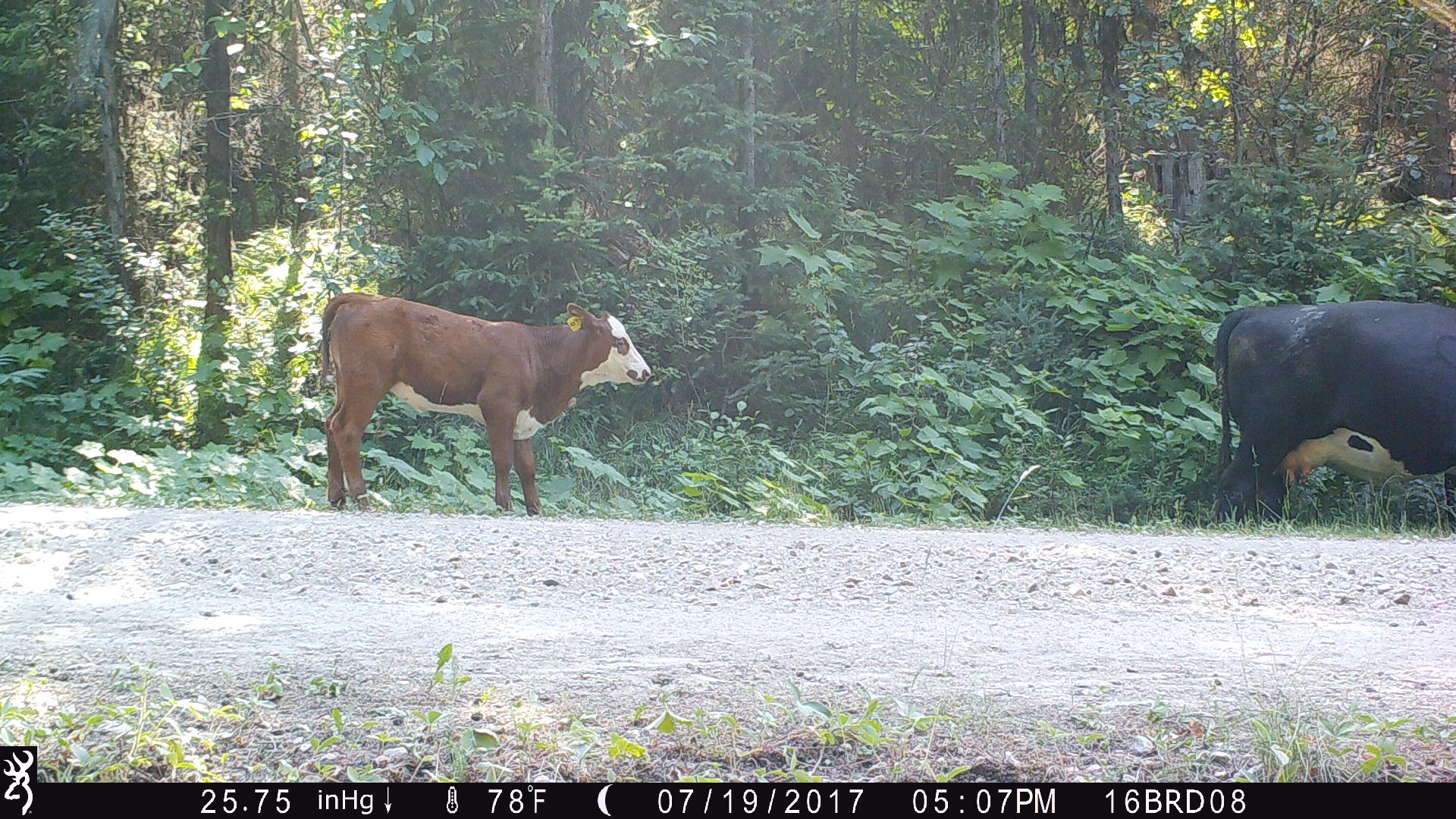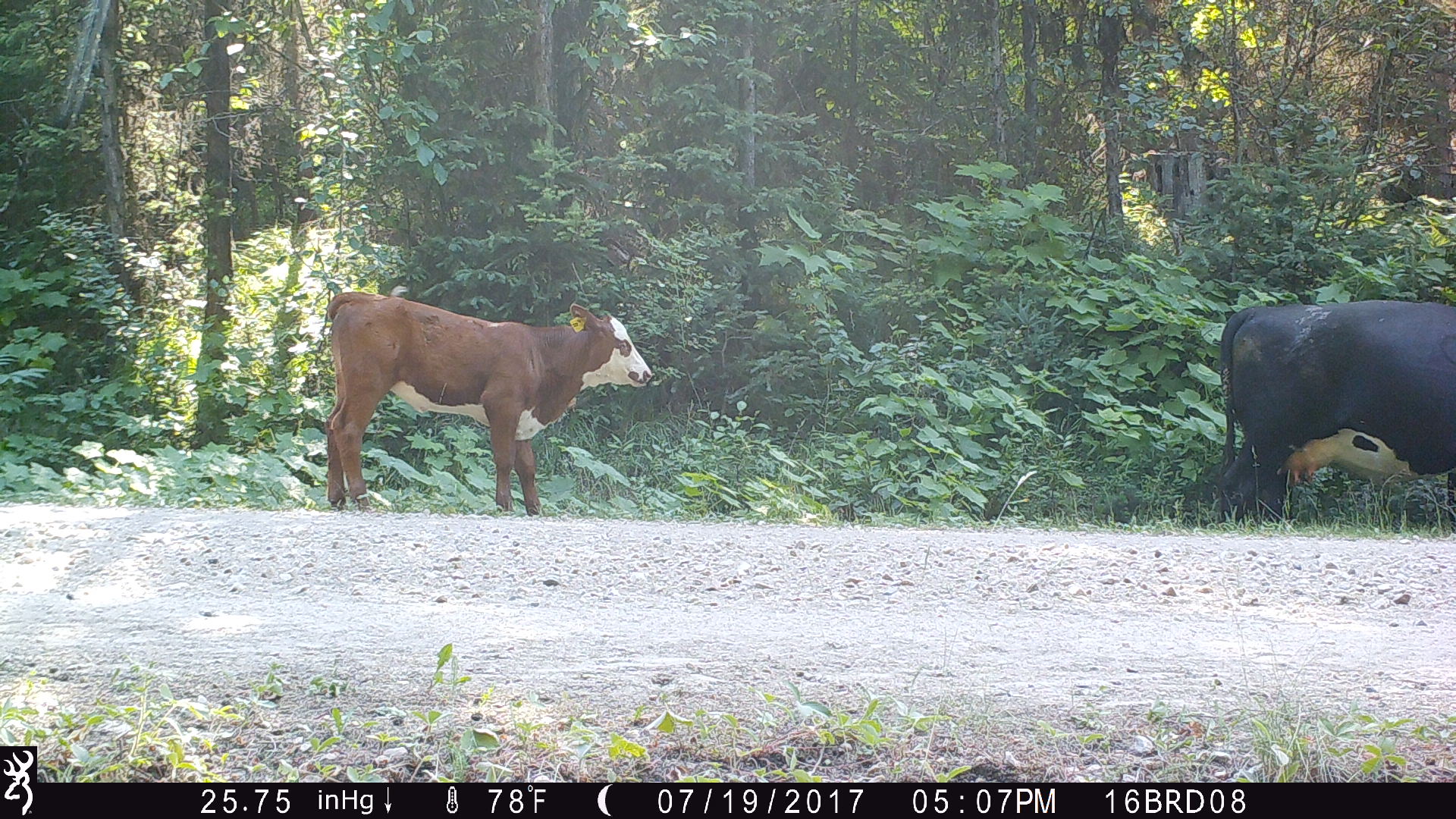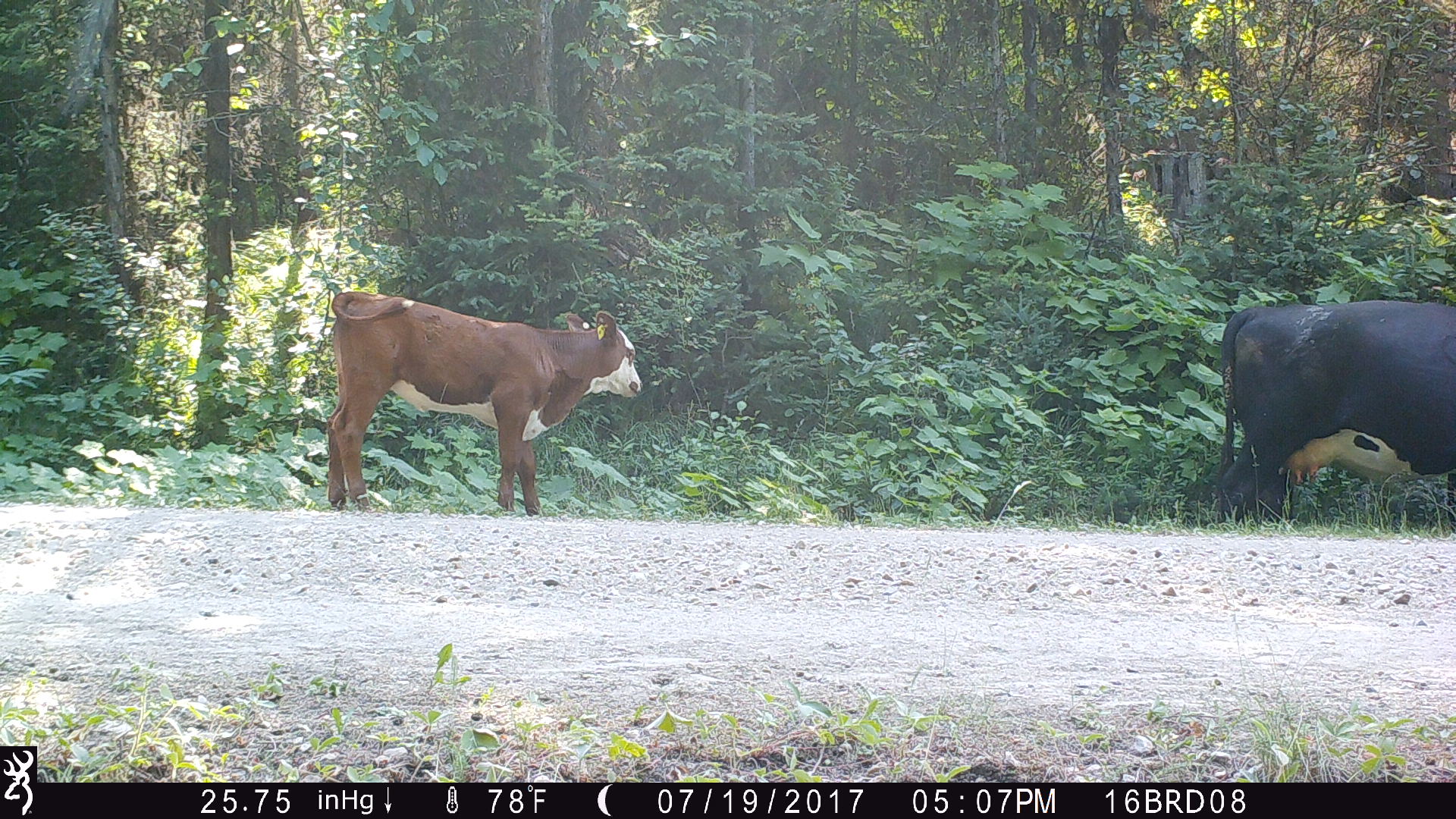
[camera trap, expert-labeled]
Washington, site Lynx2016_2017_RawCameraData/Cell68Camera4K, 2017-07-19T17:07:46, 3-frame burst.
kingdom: Animalia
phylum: Chordata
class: Mammalia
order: Artiodactyla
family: Bovidae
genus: Bos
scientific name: Bos taurus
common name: domestic cattle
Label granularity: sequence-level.